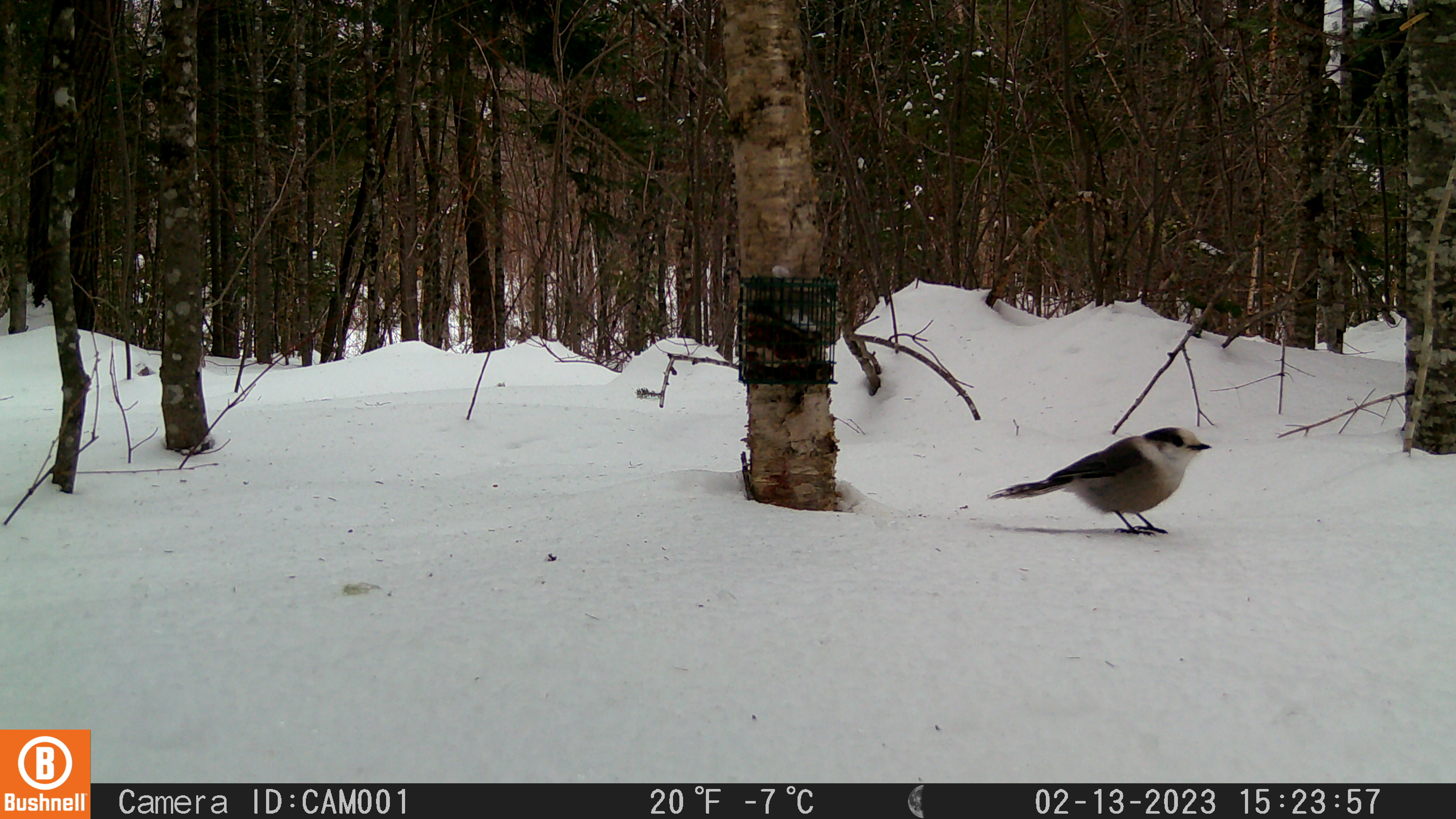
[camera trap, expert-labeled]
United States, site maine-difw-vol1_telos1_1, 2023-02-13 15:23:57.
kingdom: Animalia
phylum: Chordata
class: Aves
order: Passeriformes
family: Corvidae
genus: Perisoreus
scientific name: Perisoreus canadensis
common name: canada jay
Canada jay (Perisoreus canadensis).